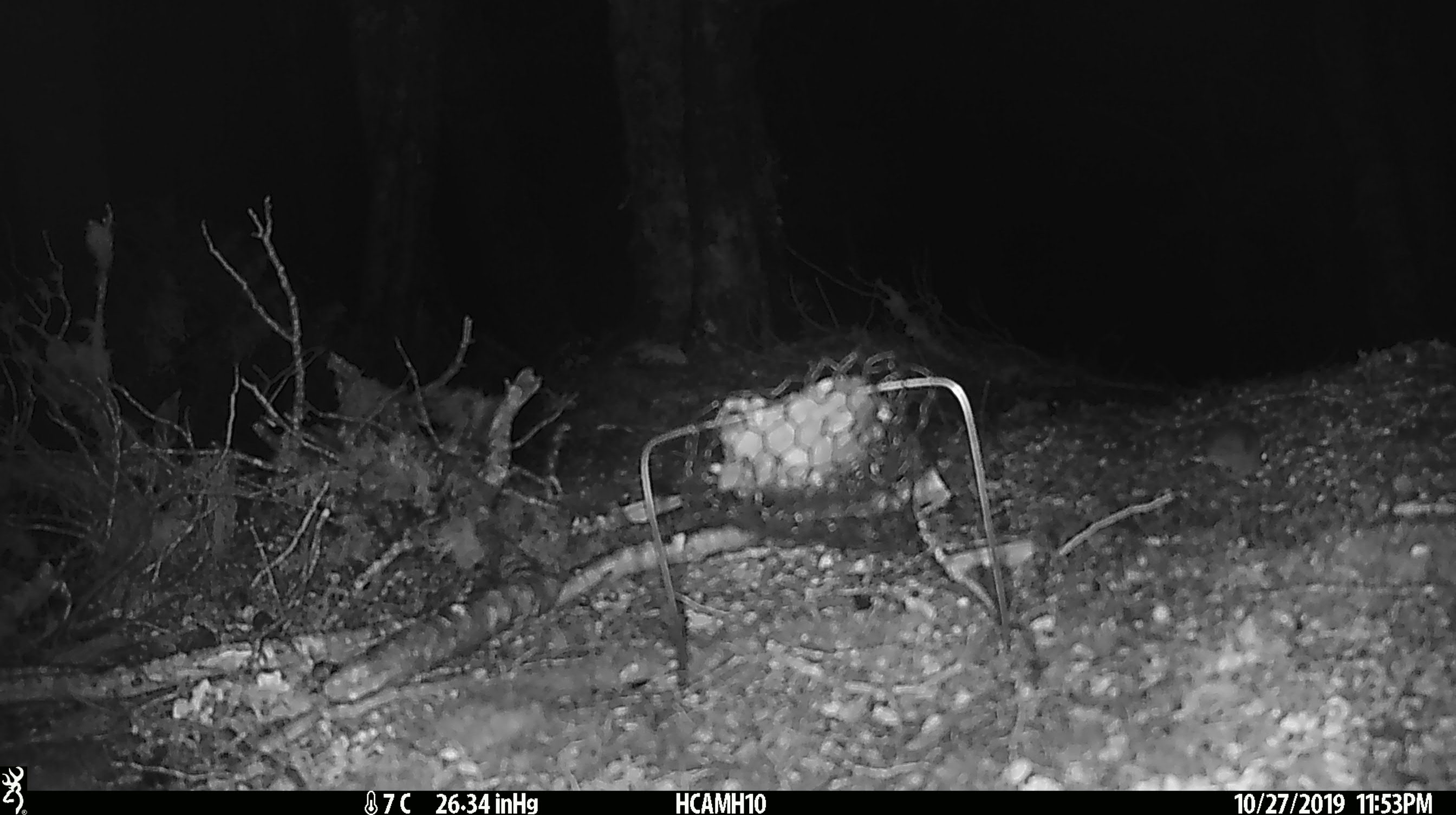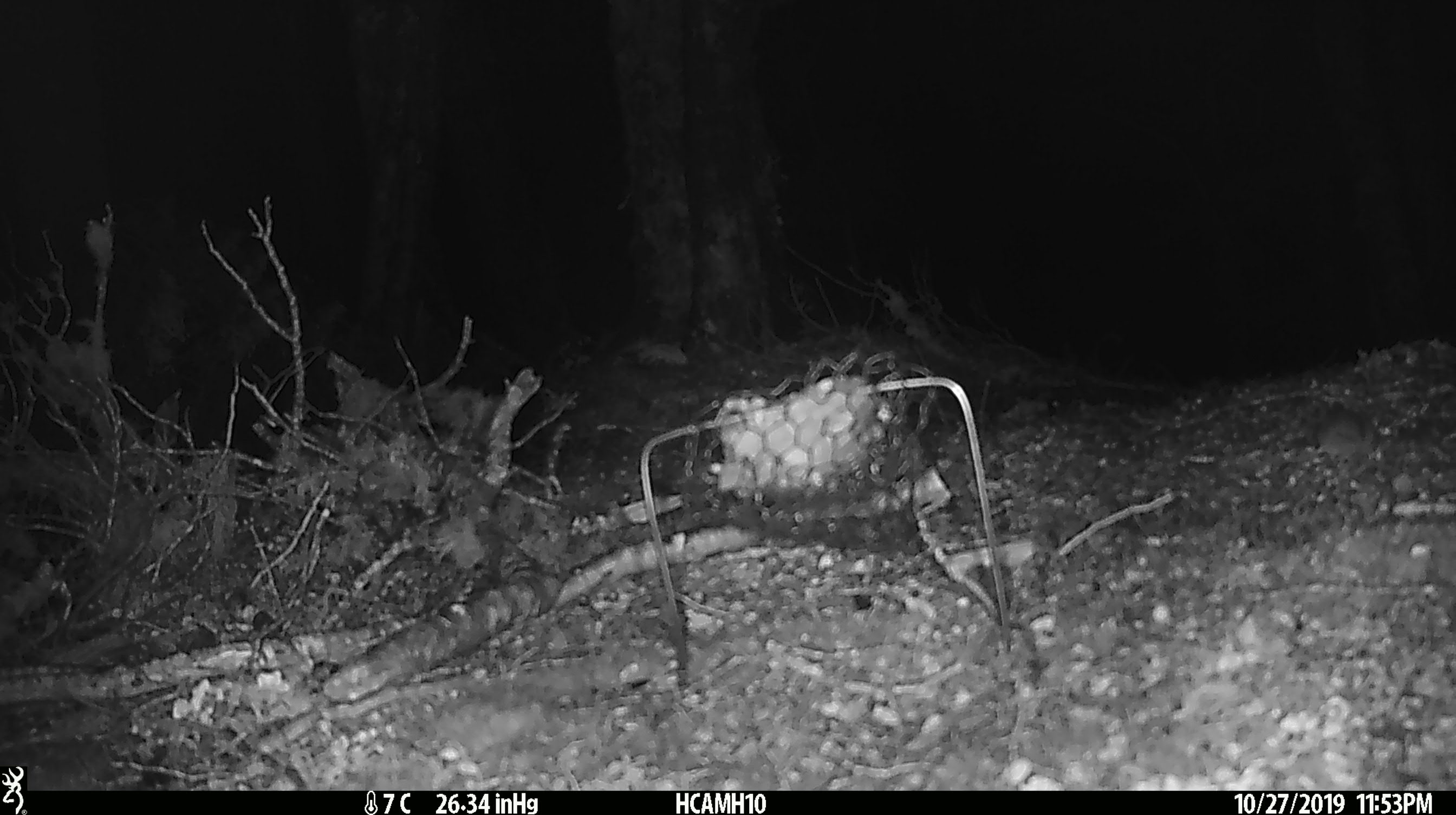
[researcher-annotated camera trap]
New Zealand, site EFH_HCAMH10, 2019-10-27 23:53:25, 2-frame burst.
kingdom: Animalia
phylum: Chordata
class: Mammalia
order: Rodentia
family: Muridae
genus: Mus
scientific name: Mus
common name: mouse